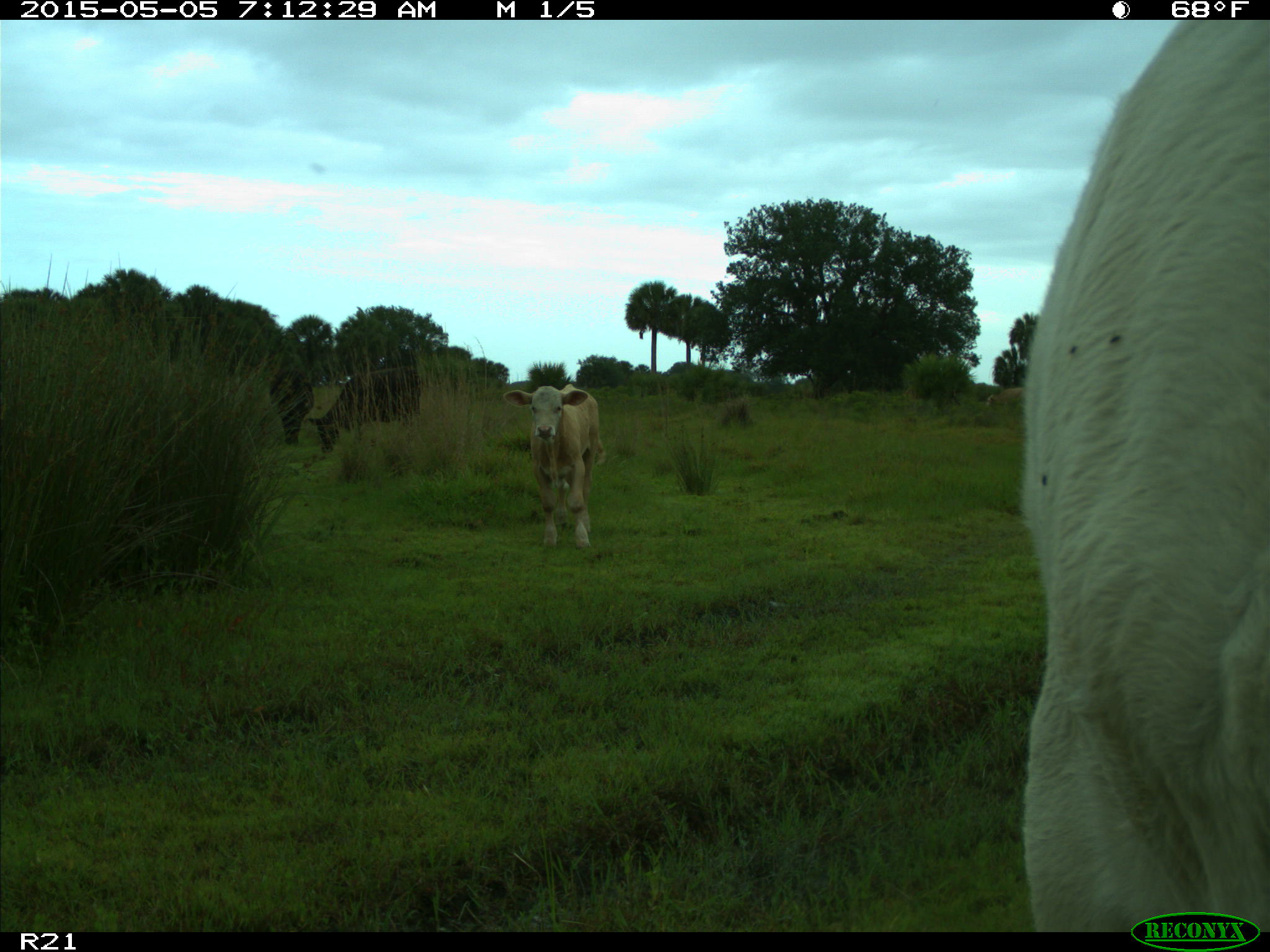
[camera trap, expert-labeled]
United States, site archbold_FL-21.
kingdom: Animalia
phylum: Chordata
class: Mammalia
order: Artiodactyla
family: Bovidae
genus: Bos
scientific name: Bos taurus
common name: domestic cow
Bos taurus (domestic cow).